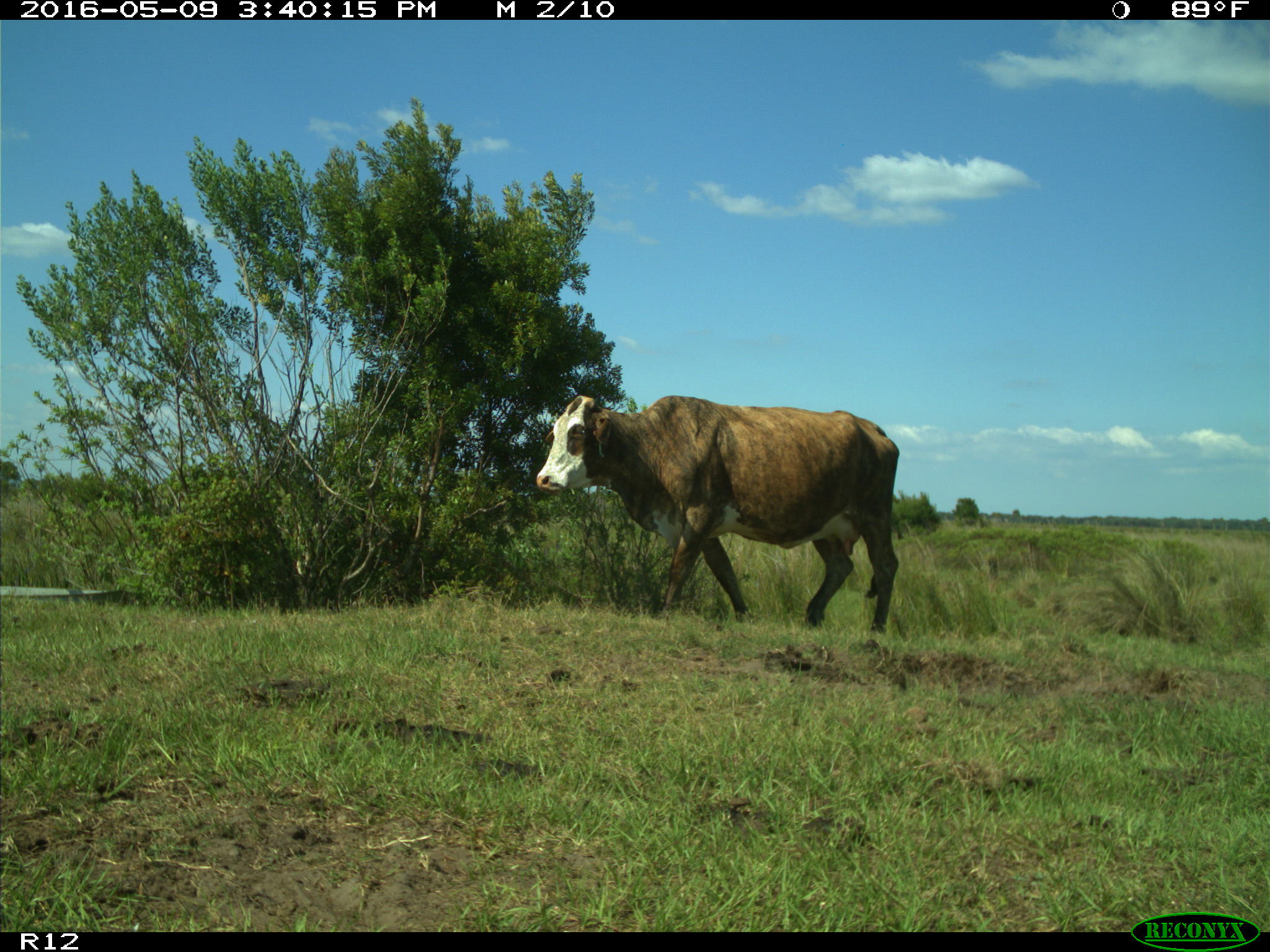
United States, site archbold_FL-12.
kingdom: Animalia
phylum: Chordata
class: Mammalia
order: Artiodactyla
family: Bovidae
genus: Bos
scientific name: Bos taurus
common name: domestic cow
Bos taurus (domestic cow).